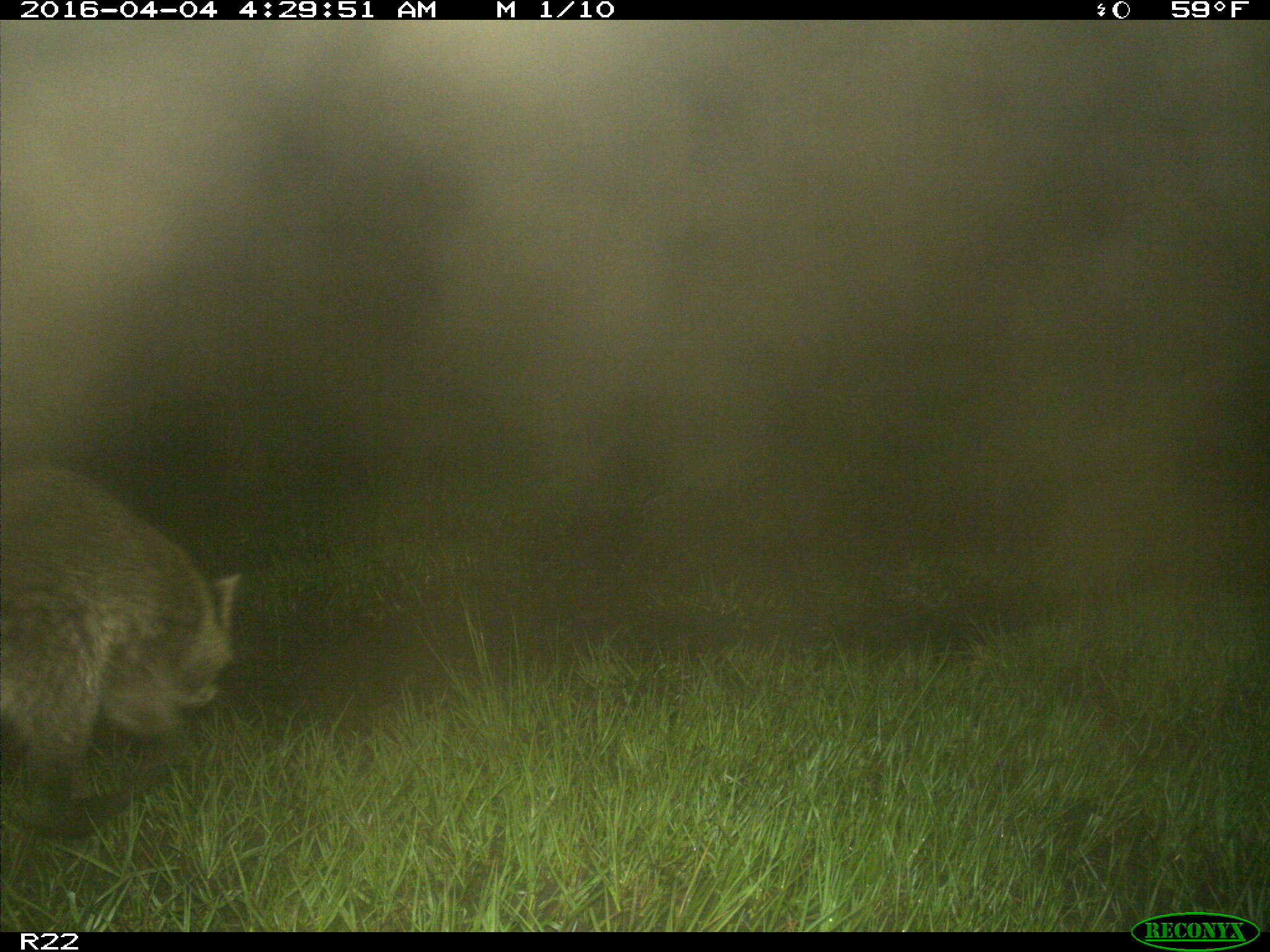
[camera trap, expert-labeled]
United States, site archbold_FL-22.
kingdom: Animalia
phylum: Chordata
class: Mammalia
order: Carnivora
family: Procyonidae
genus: Procyon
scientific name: Procyon lotor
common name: common raccoon